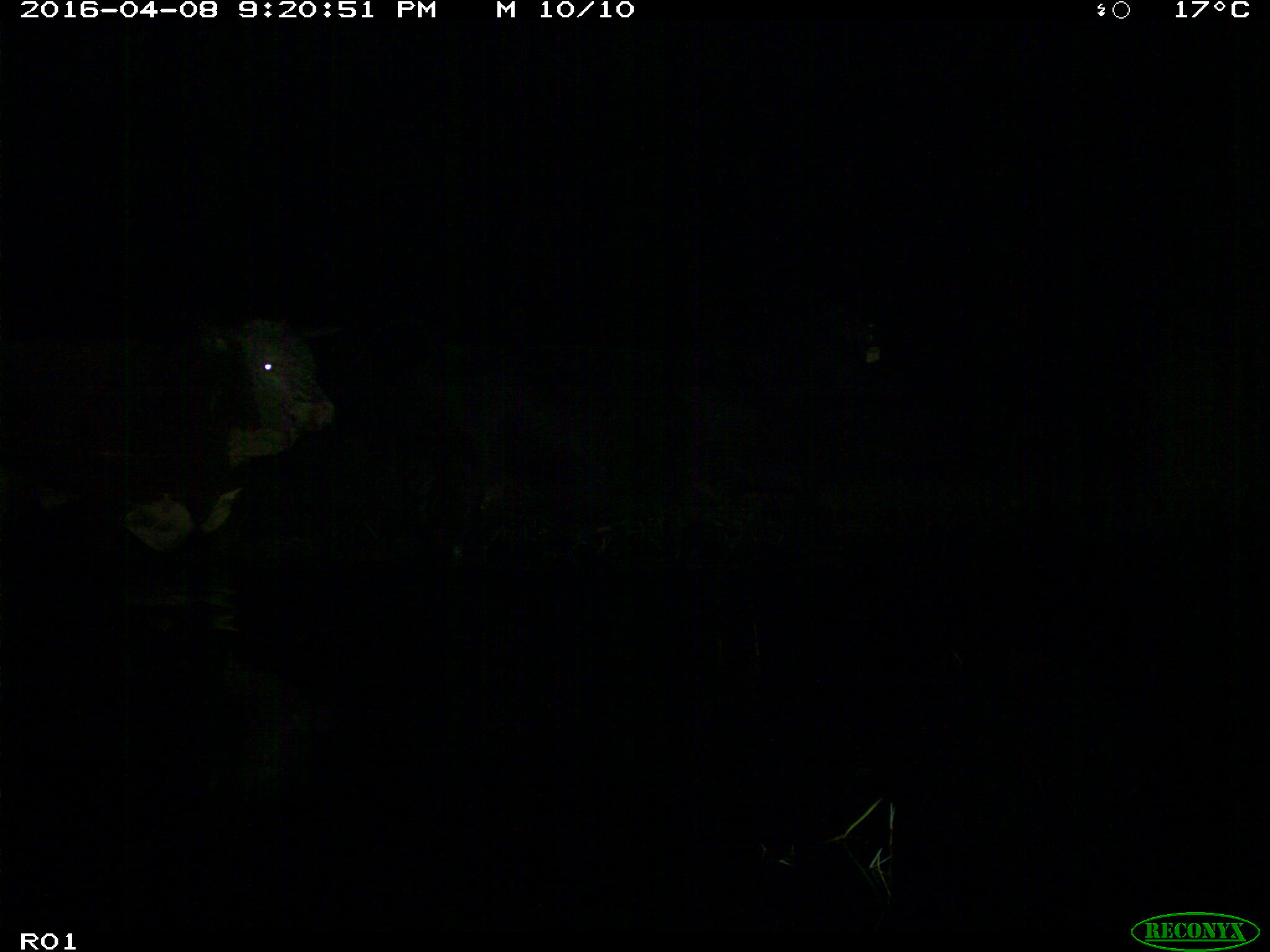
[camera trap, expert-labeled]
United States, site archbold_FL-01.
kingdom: Animalia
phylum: Chordata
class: Mammalia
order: Artiodactyla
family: Bovidae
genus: Bos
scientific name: Bos taurus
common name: domestic cow